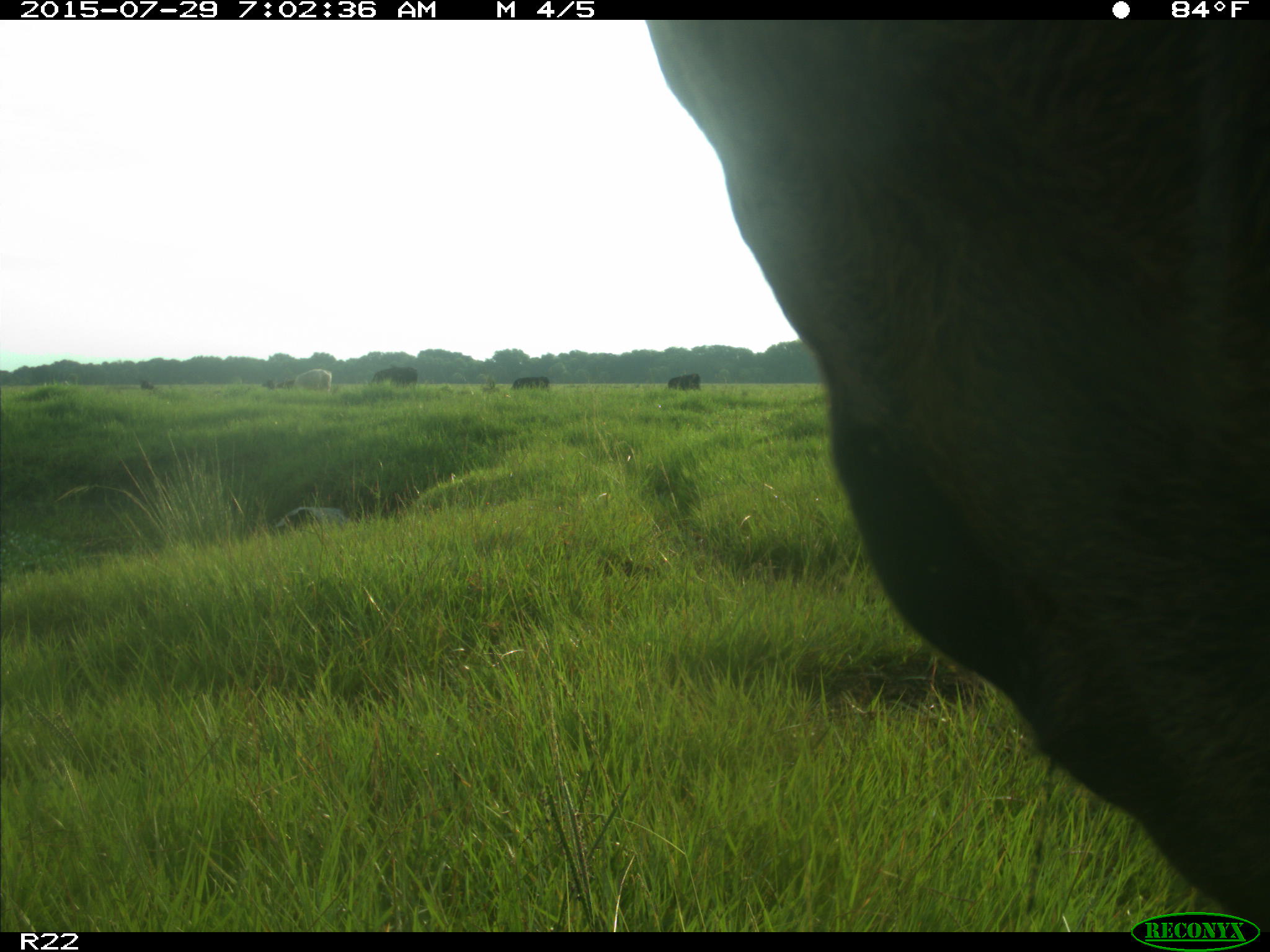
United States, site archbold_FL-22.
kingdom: Animalia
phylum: Chordata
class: Mammalia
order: Artiodactyla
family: Bovidae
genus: Bos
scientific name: Bos taurus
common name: domestic cow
Bos taurus (domestic cow).